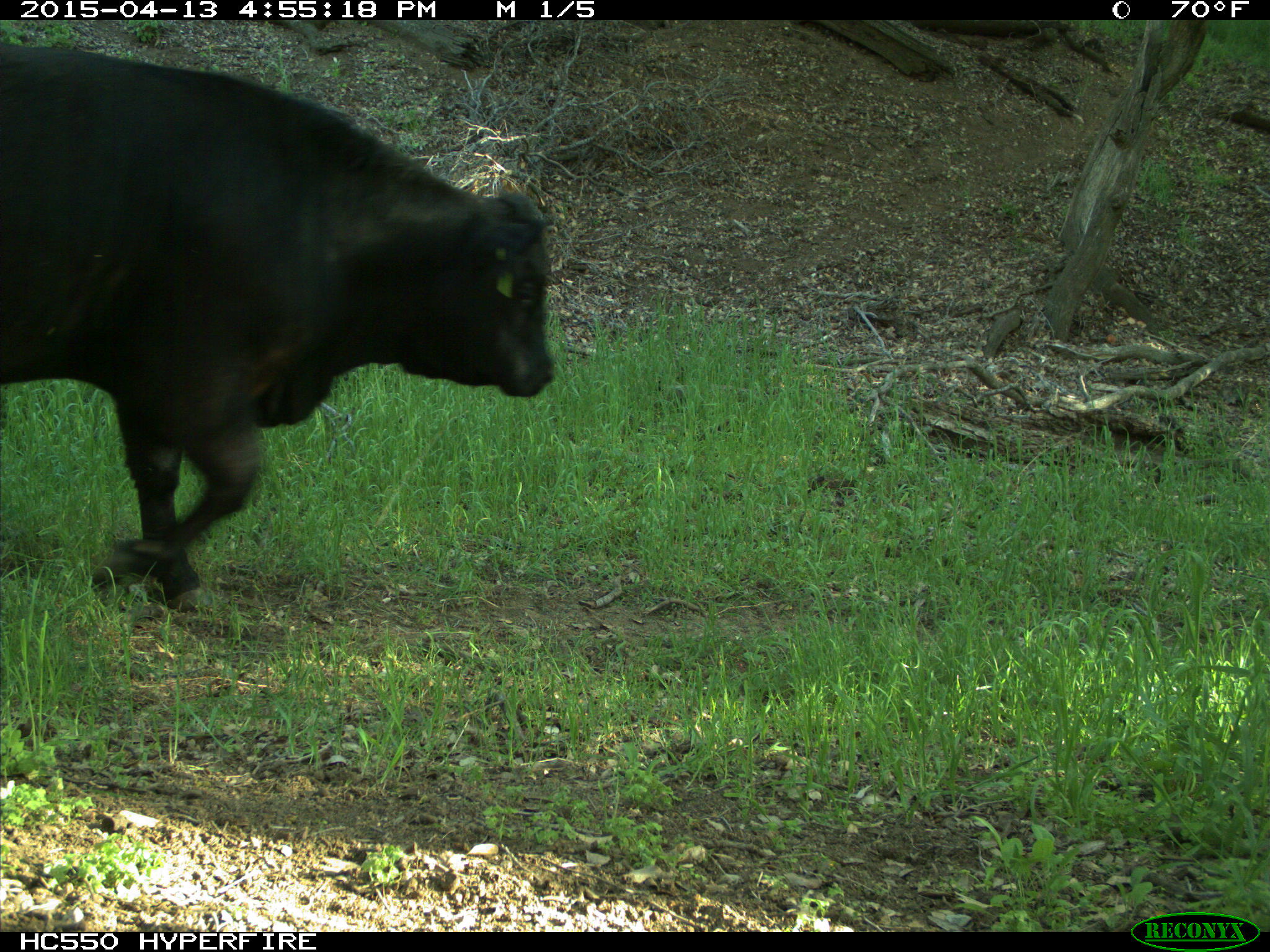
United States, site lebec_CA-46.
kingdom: Animalia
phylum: Chordata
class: Mammalia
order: Artiodactyla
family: Bovidae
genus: Bos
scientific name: Bos taurus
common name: domestic cow